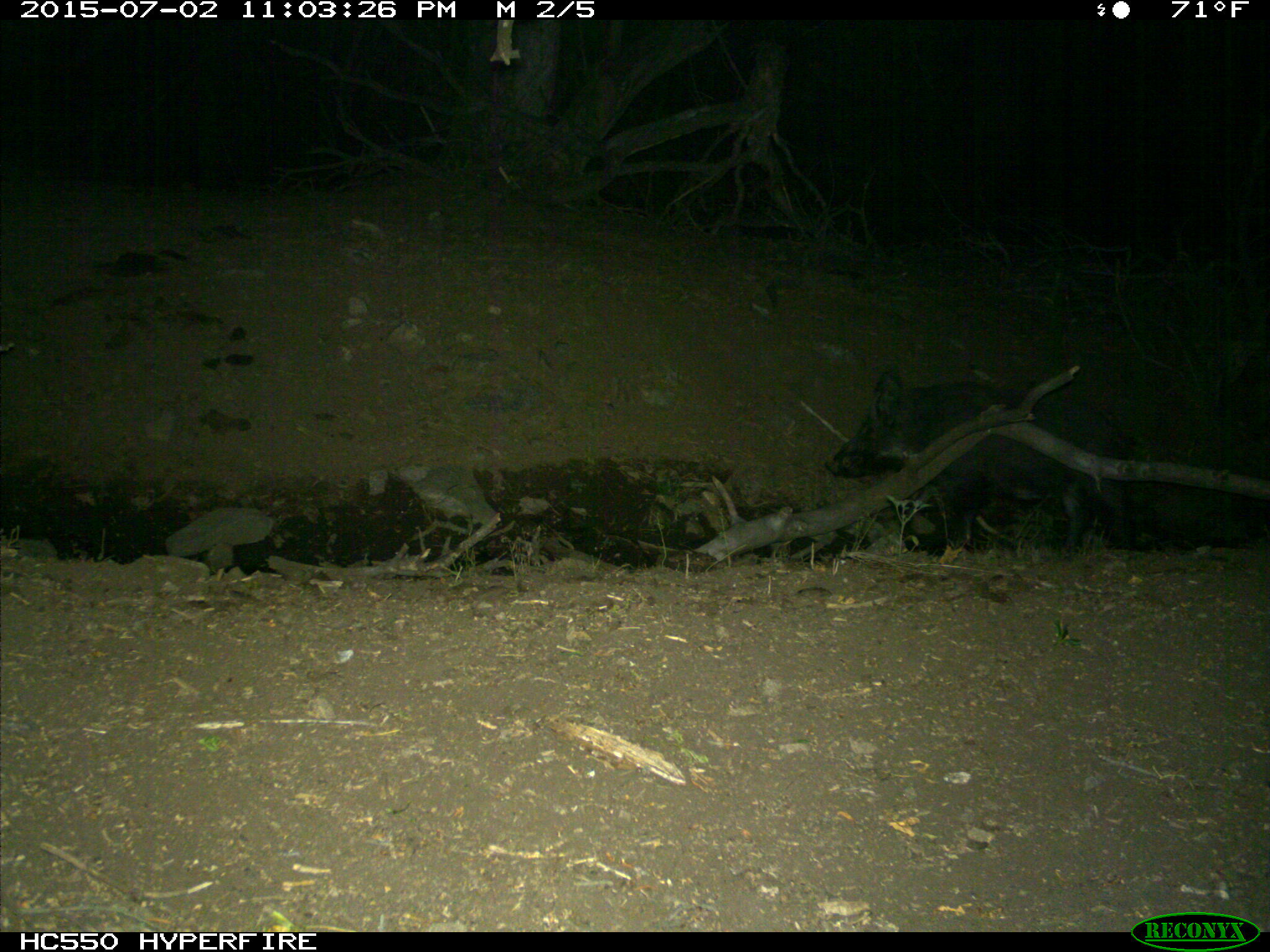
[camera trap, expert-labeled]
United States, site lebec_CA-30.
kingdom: Animalia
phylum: Chordata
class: Mammalia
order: Artiodactyla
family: Suidae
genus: Sus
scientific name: Sus scrofa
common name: wild boar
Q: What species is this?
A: Sus scrofa (wild boar).